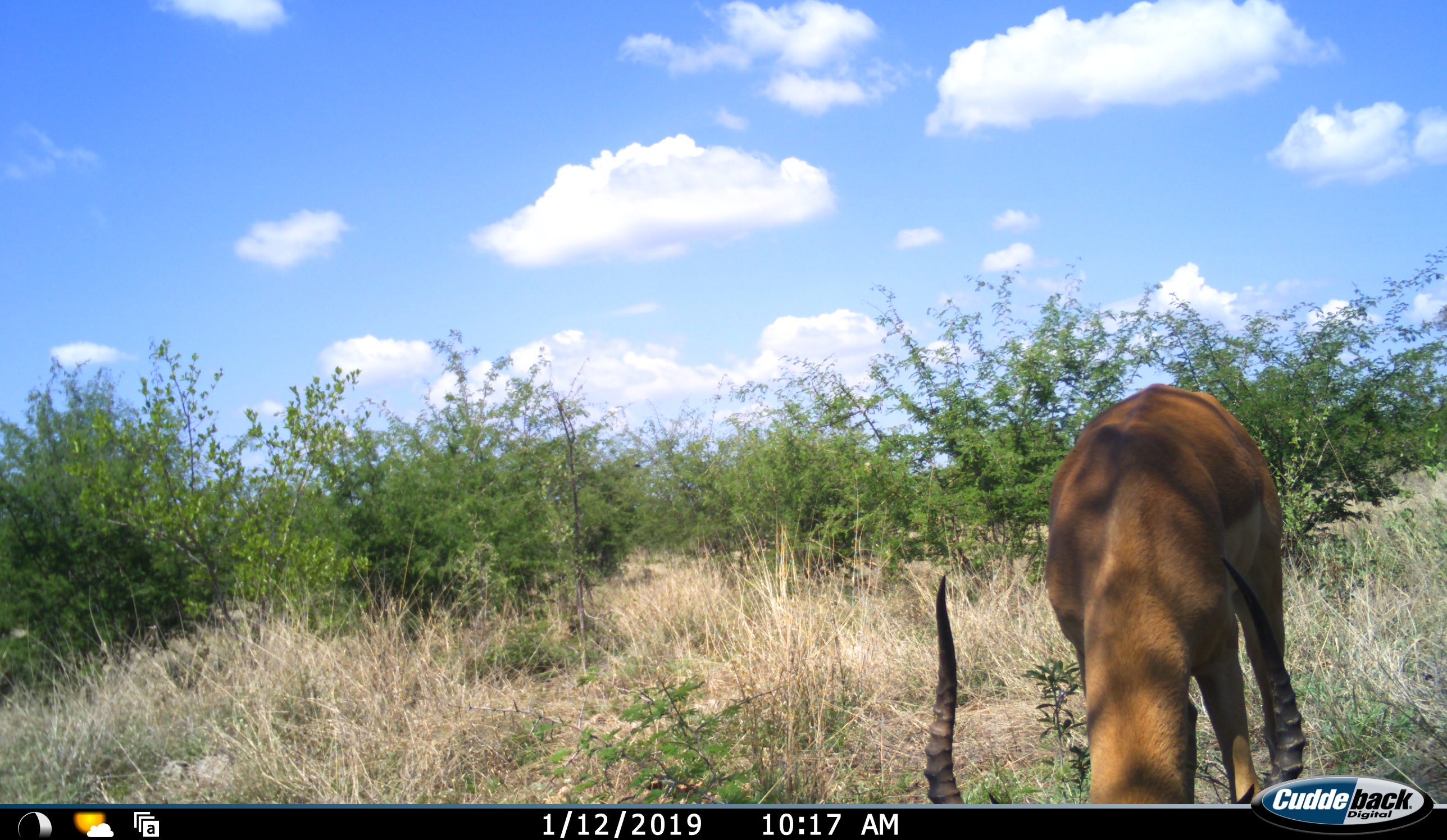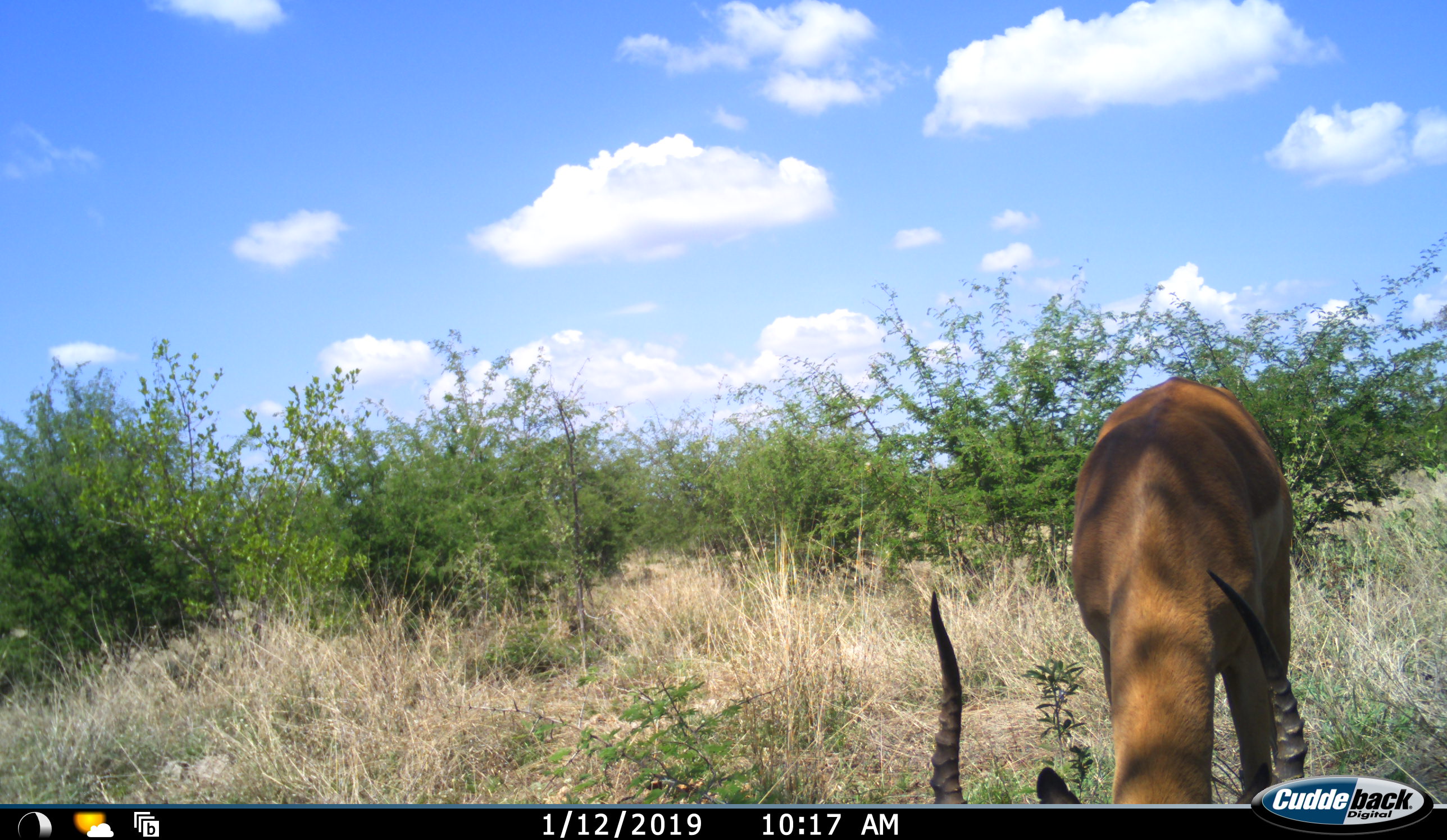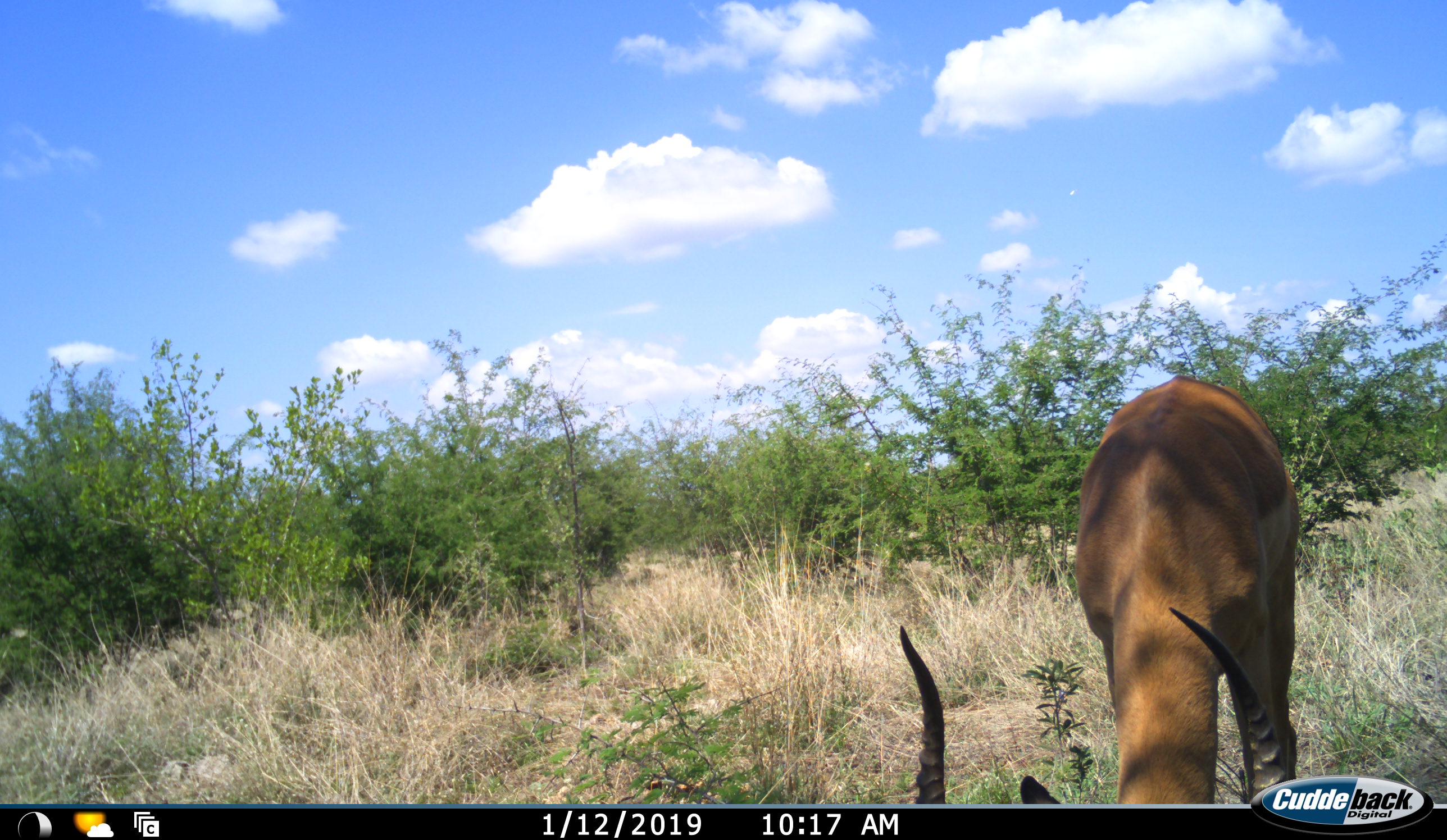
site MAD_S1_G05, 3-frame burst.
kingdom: Animalia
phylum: Chordata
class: Mammalia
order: Artiodactyla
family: Bovidae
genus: Aepyceros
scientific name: Aepyceros melampus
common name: impala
Impala (Aepyceros melampus), count 1. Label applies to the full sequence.